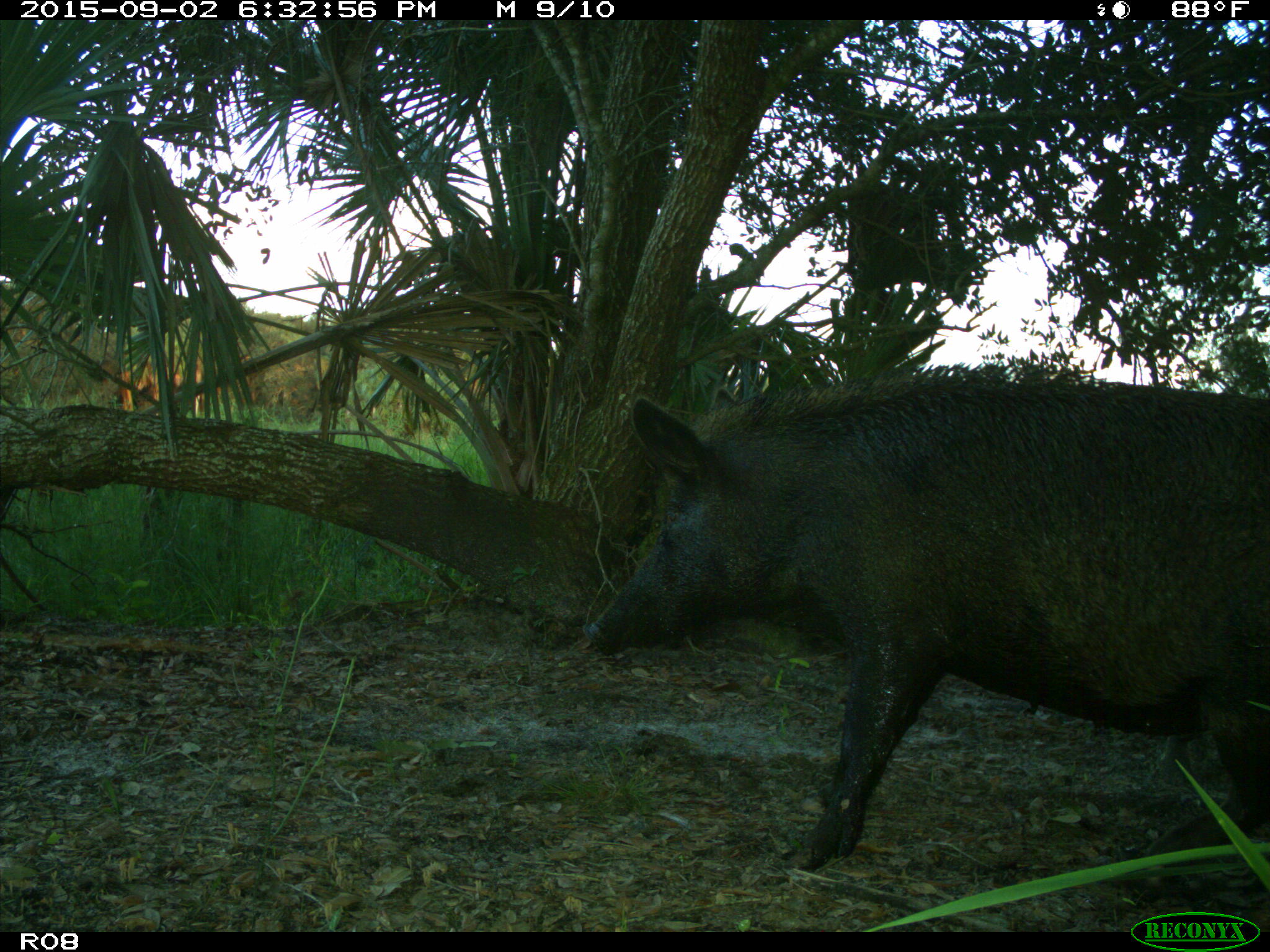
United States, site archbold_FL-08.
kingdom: Animalia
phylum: Chordata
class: Mammalia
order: Artiodactyla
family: Suidae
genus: Sus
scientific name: Sus scrofa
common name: wild boar